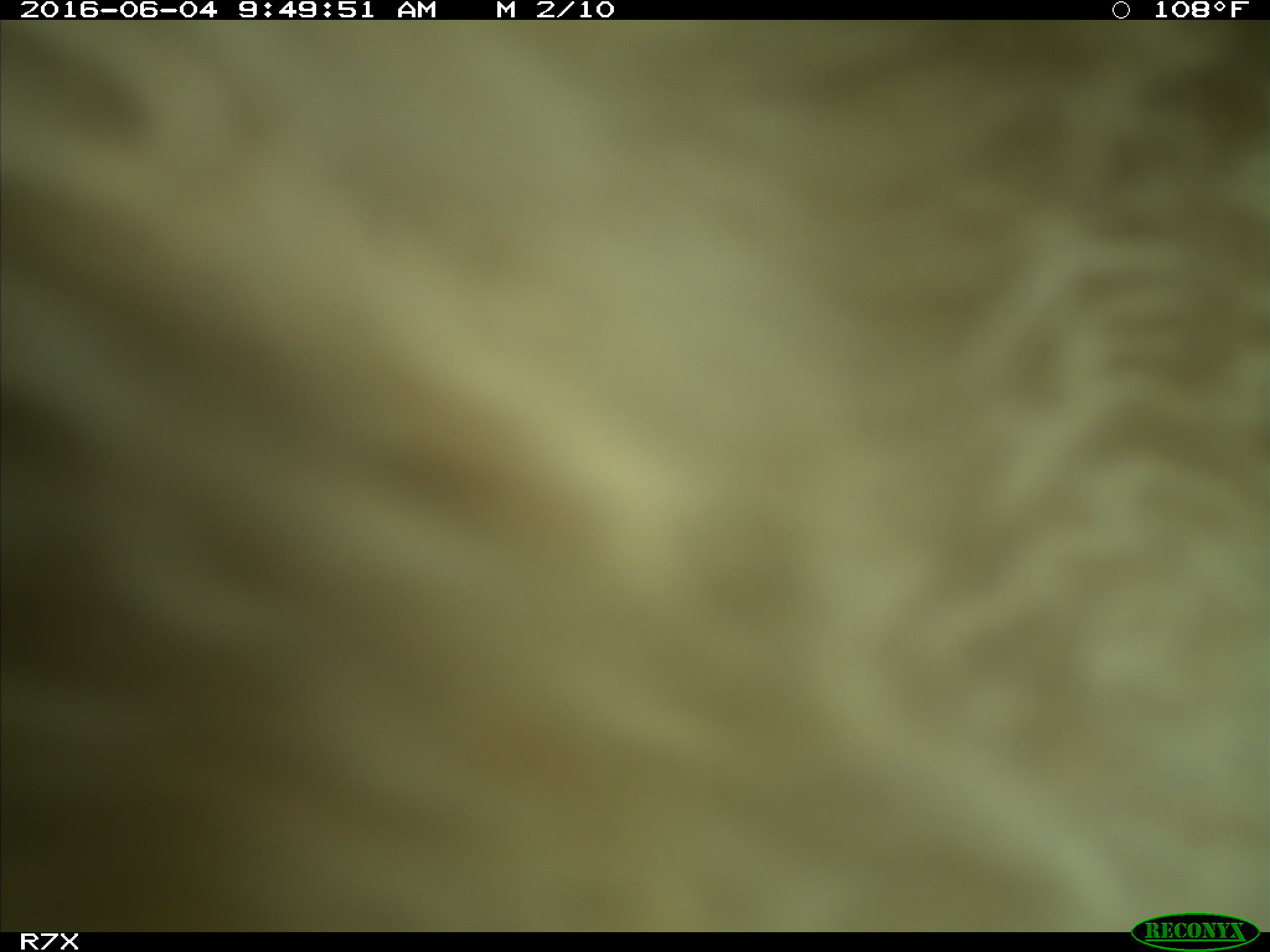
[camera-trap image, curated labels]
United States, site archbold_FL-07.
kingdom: Animalia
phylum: Chordata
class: Mammalia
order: Artiodactyla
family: Bovidae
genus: Bos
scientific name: Bos taurus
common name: domestic cow